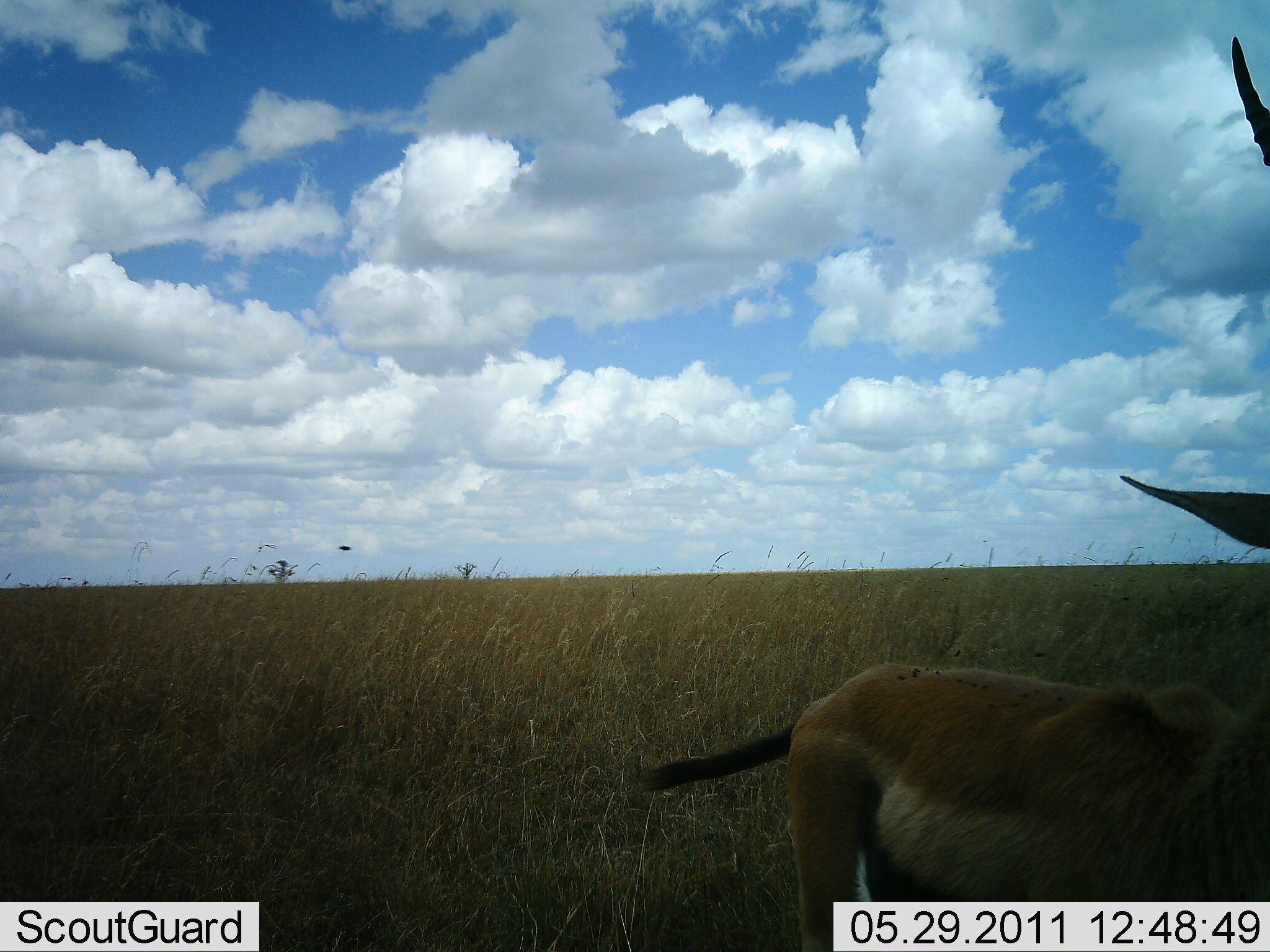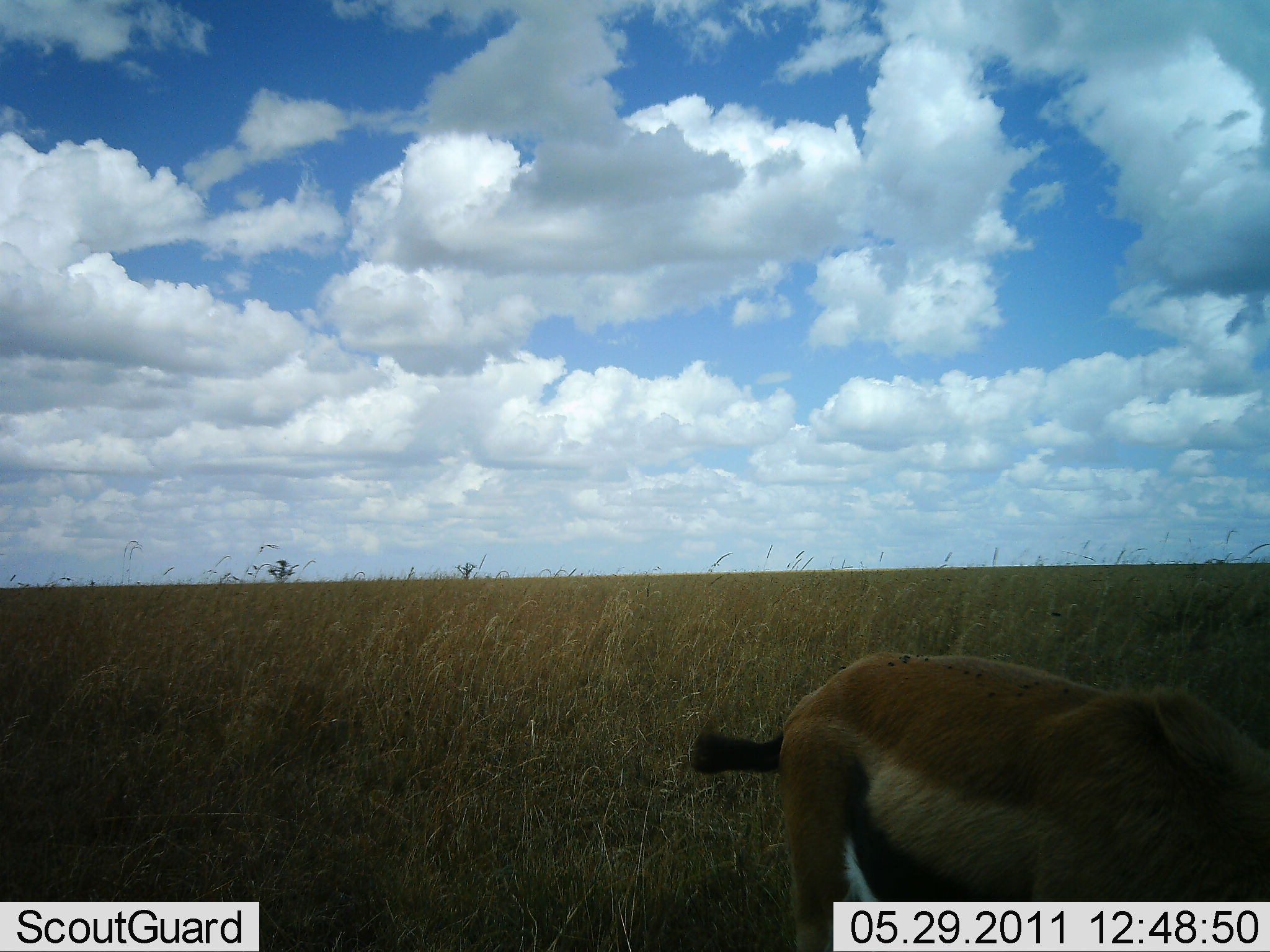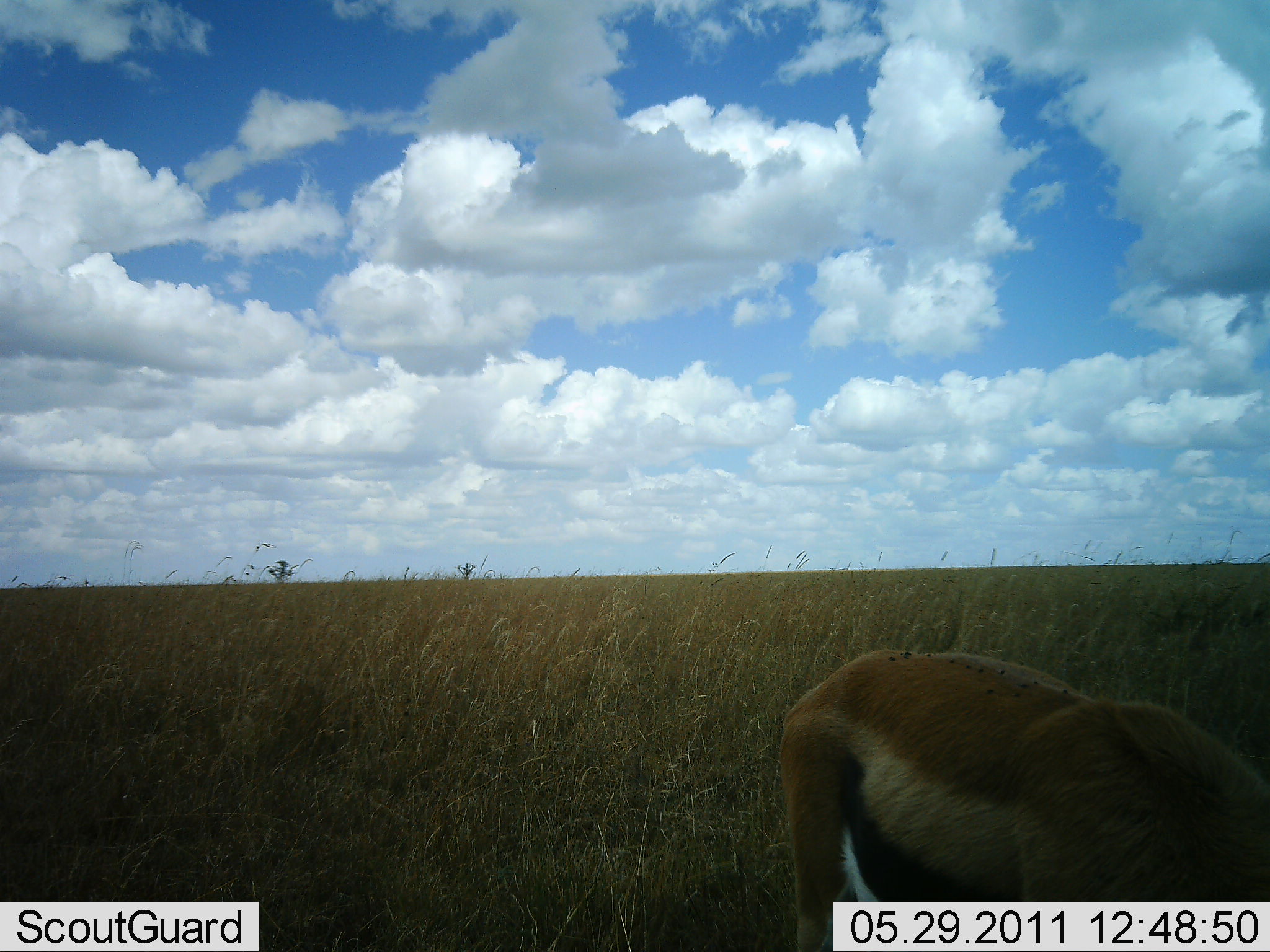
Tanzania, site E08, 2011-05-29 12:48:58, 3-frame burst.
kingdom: Animalia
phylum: Chordata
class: Mammalia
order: Artiodactyla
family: Bovidae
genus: Eudorcas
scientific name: Eudorcas thomsonii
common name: thomson's gazelle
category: gazellethomsons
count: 1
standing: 73%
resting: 0%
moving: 0%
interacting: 0%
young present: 0%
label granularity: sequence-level